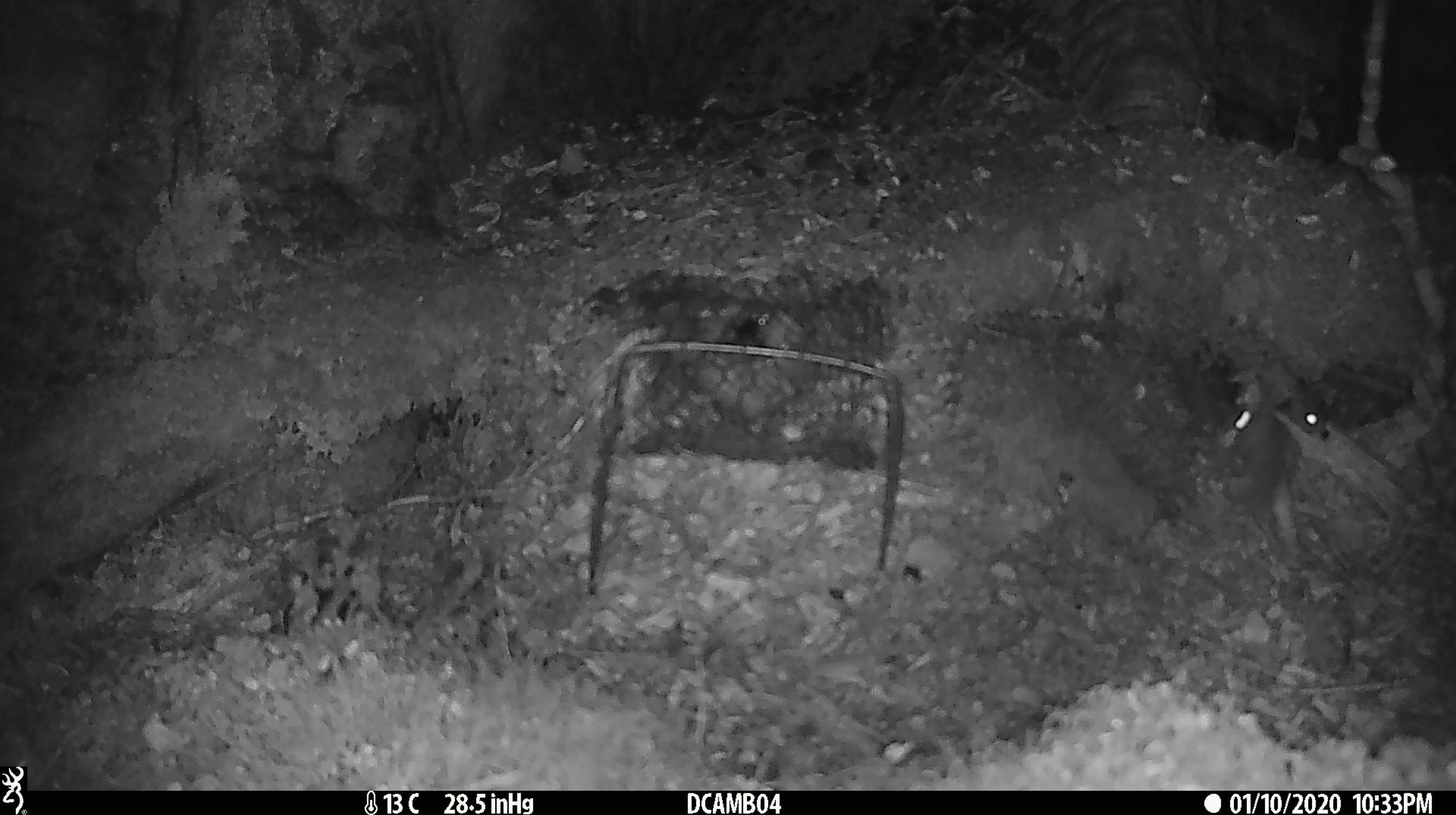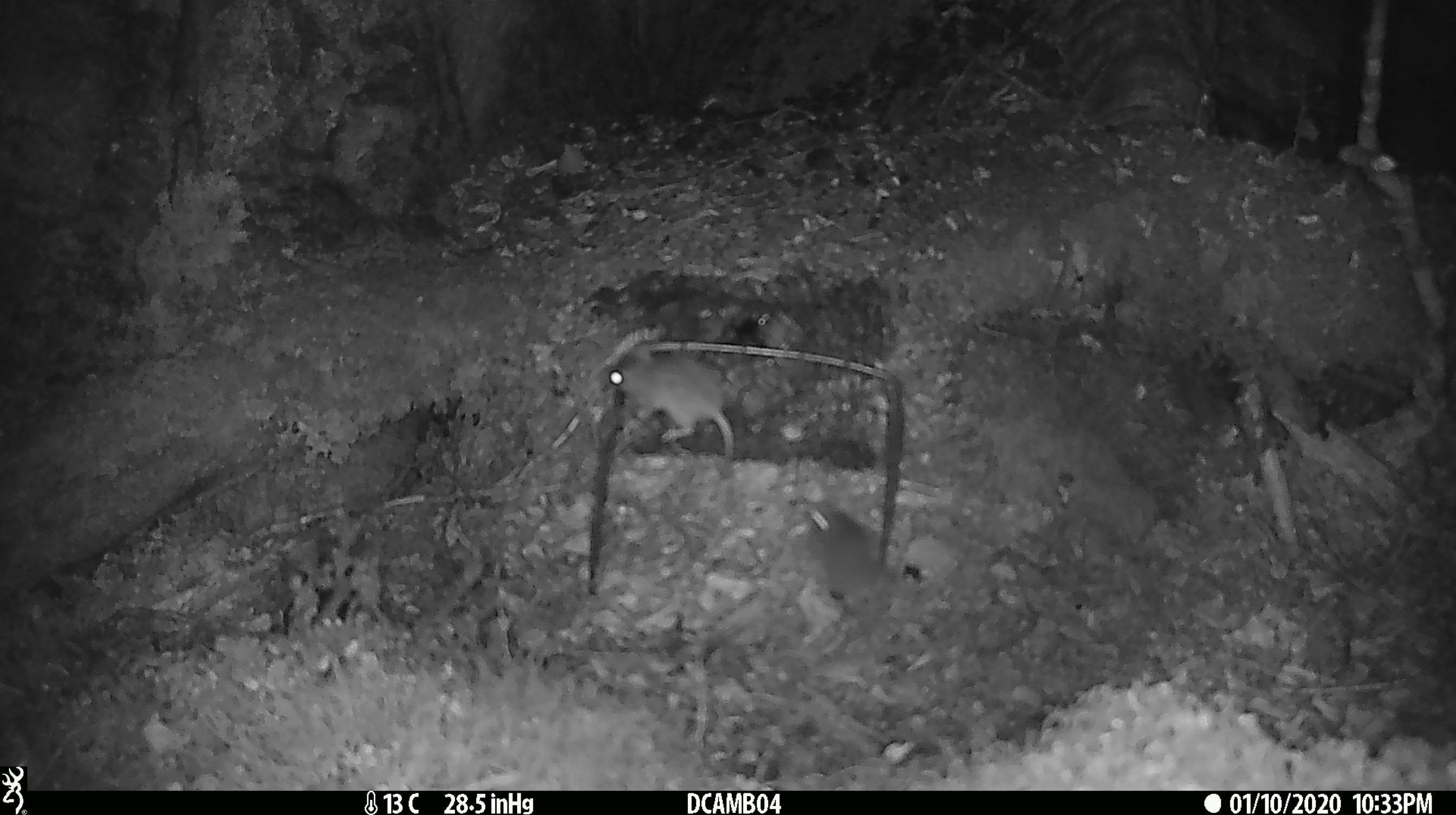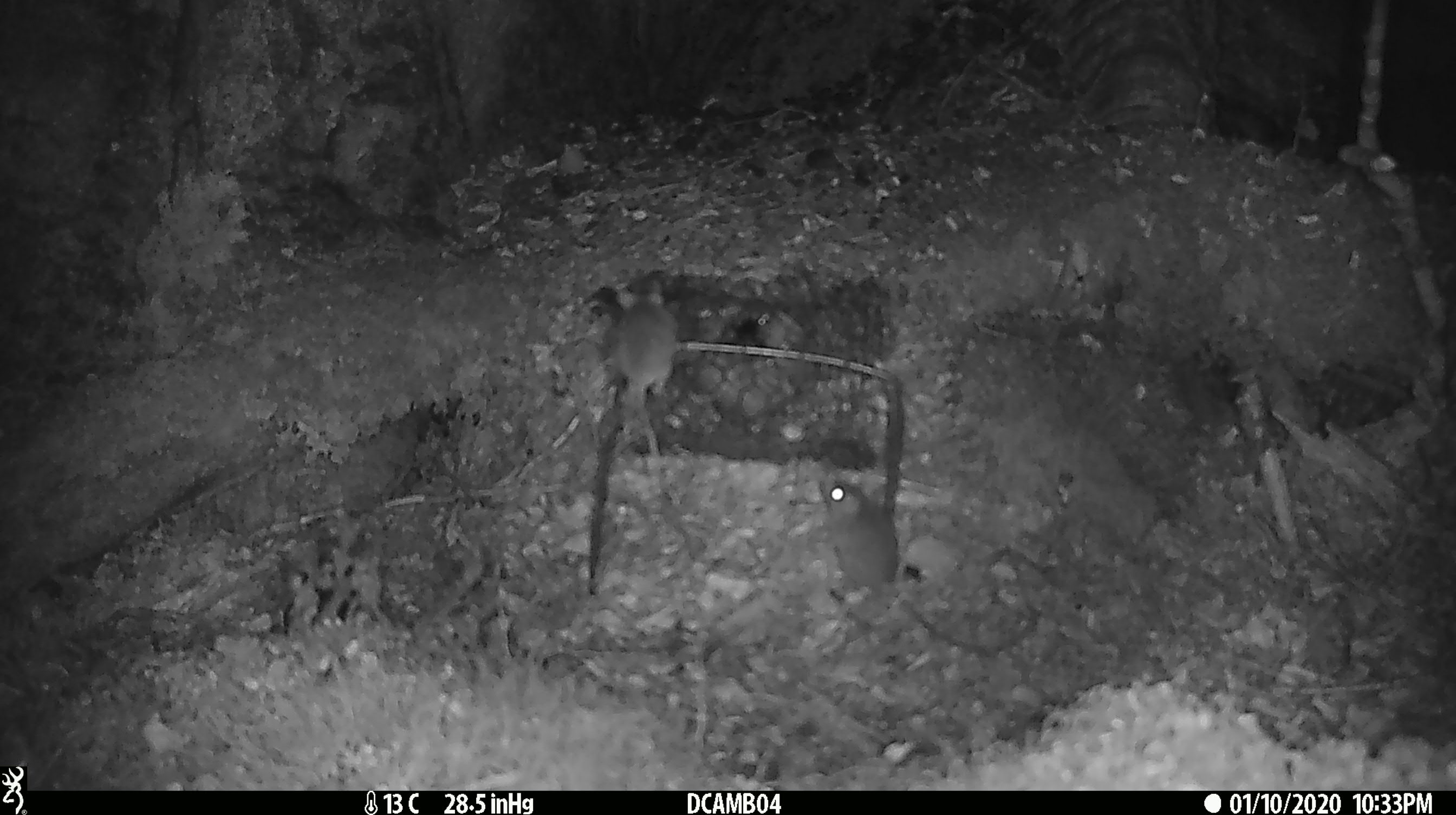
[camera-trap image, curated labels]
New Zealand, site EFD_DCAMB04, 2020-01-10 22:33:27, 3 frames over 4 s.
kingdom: Animalia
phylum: Chordata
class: Mammalia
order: Rodentia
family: Muridae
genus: Mus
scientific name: Mus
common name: mouse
Mouse (Mus).